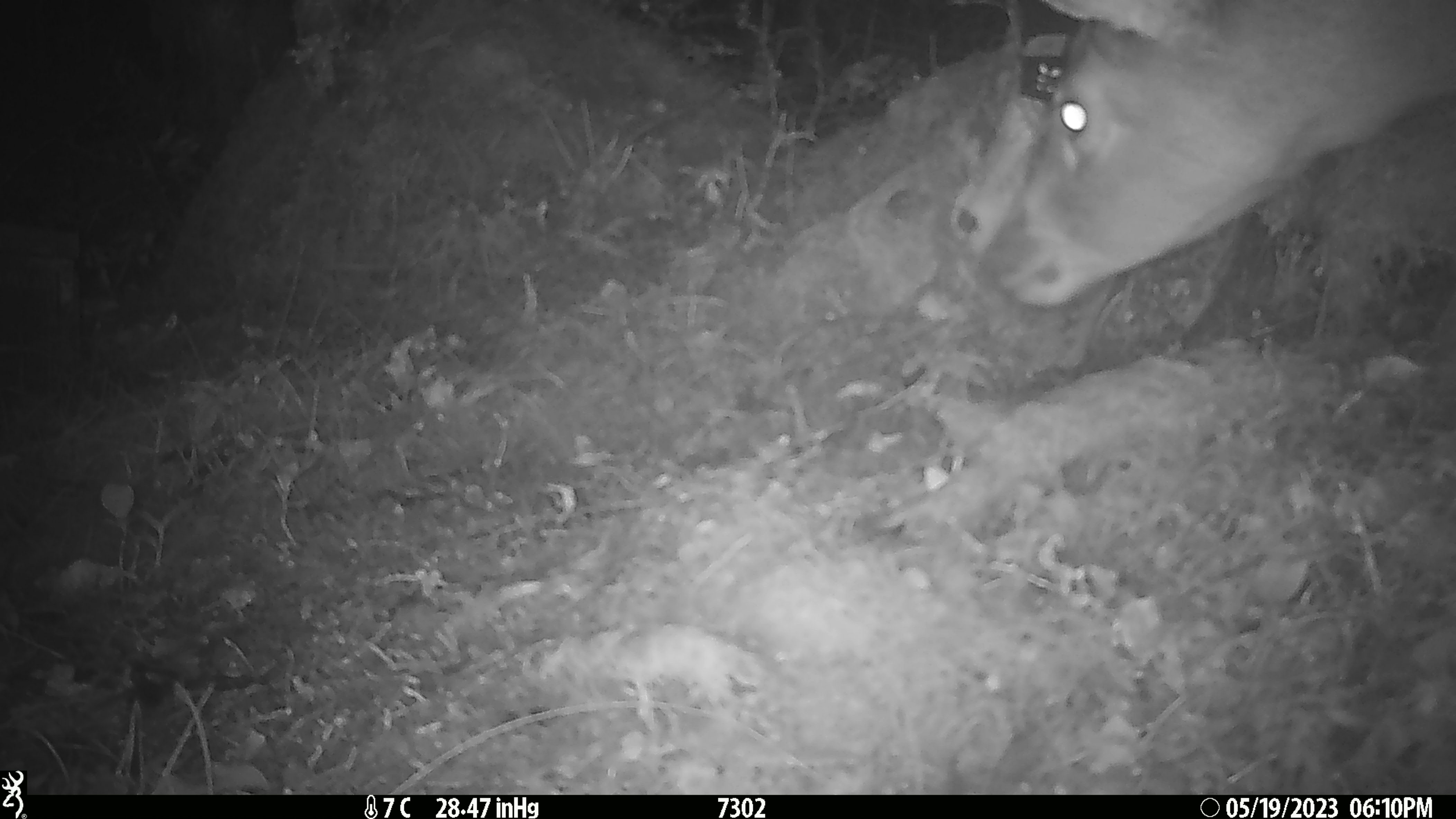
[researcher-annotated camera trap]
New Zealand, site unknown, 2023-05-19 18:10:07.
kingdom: Animalia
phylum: Chordata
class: Mammalia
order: Artiodactyla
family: Cervidae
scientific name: Cervidae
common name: deer